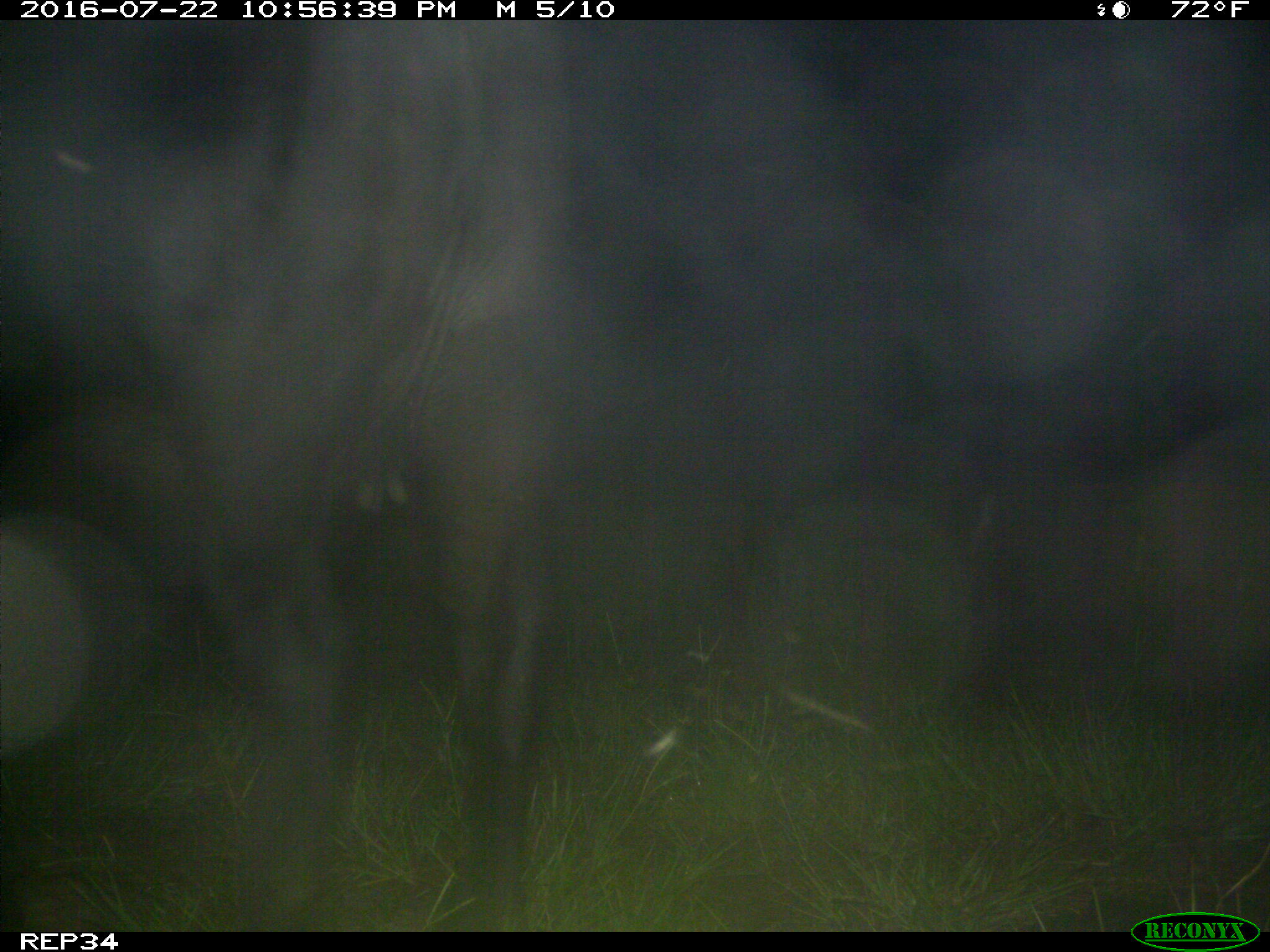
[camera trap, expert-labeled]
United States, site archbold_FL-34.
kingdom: Animalia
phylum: Chordata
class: Mammalia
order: Artiodactyla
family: Bovidae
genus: Bos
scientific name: Bos taurus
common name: domestic cow